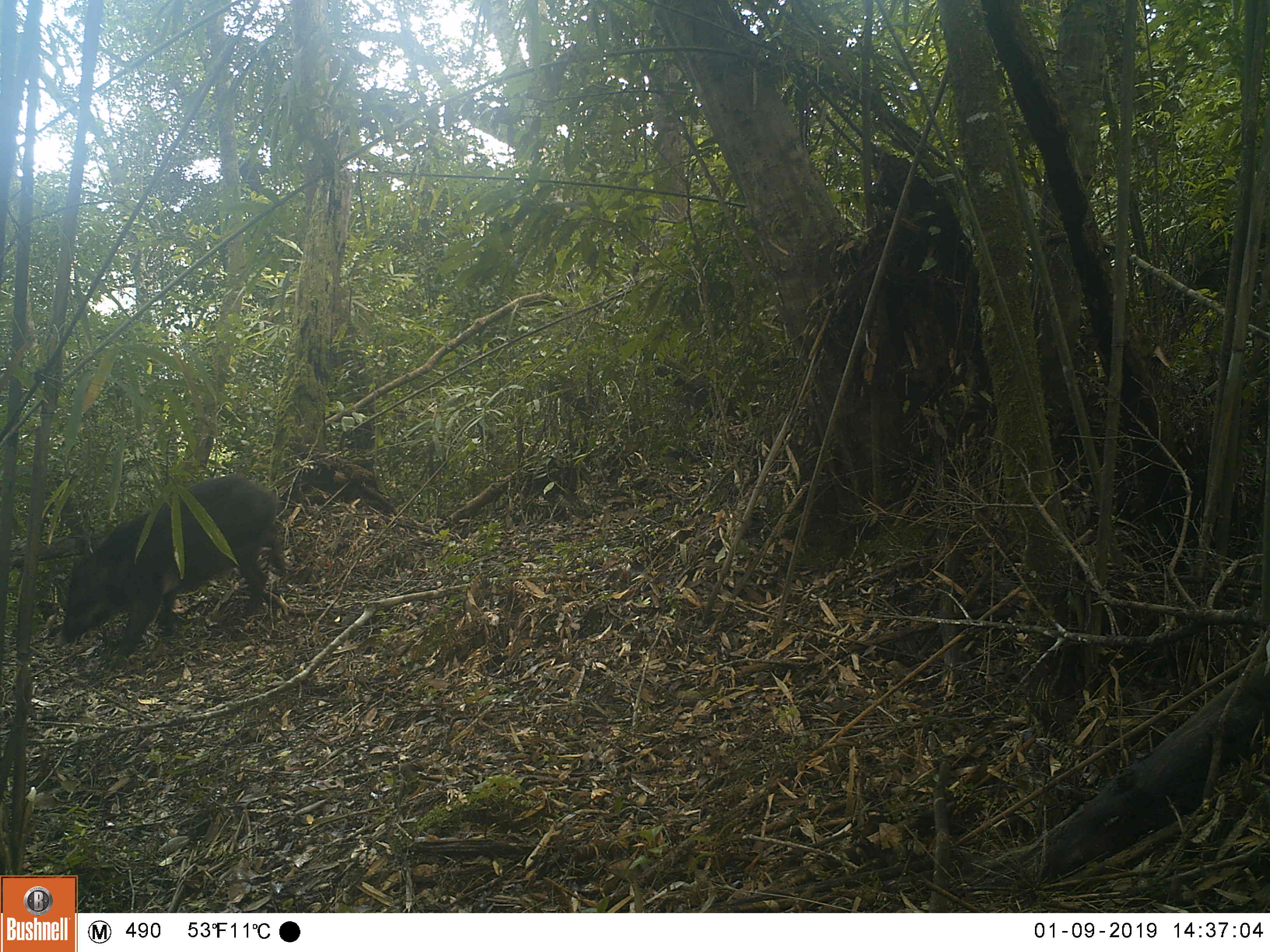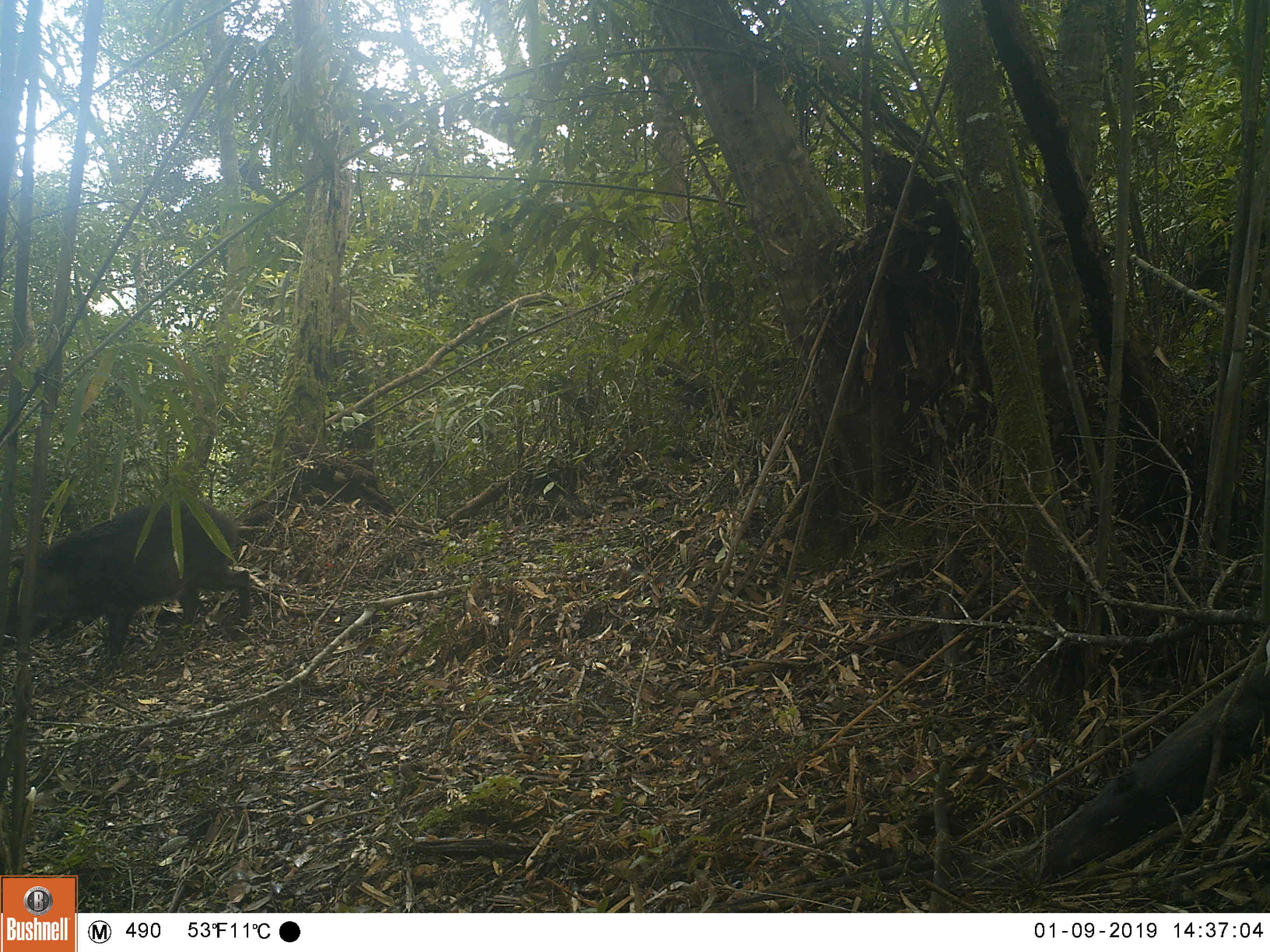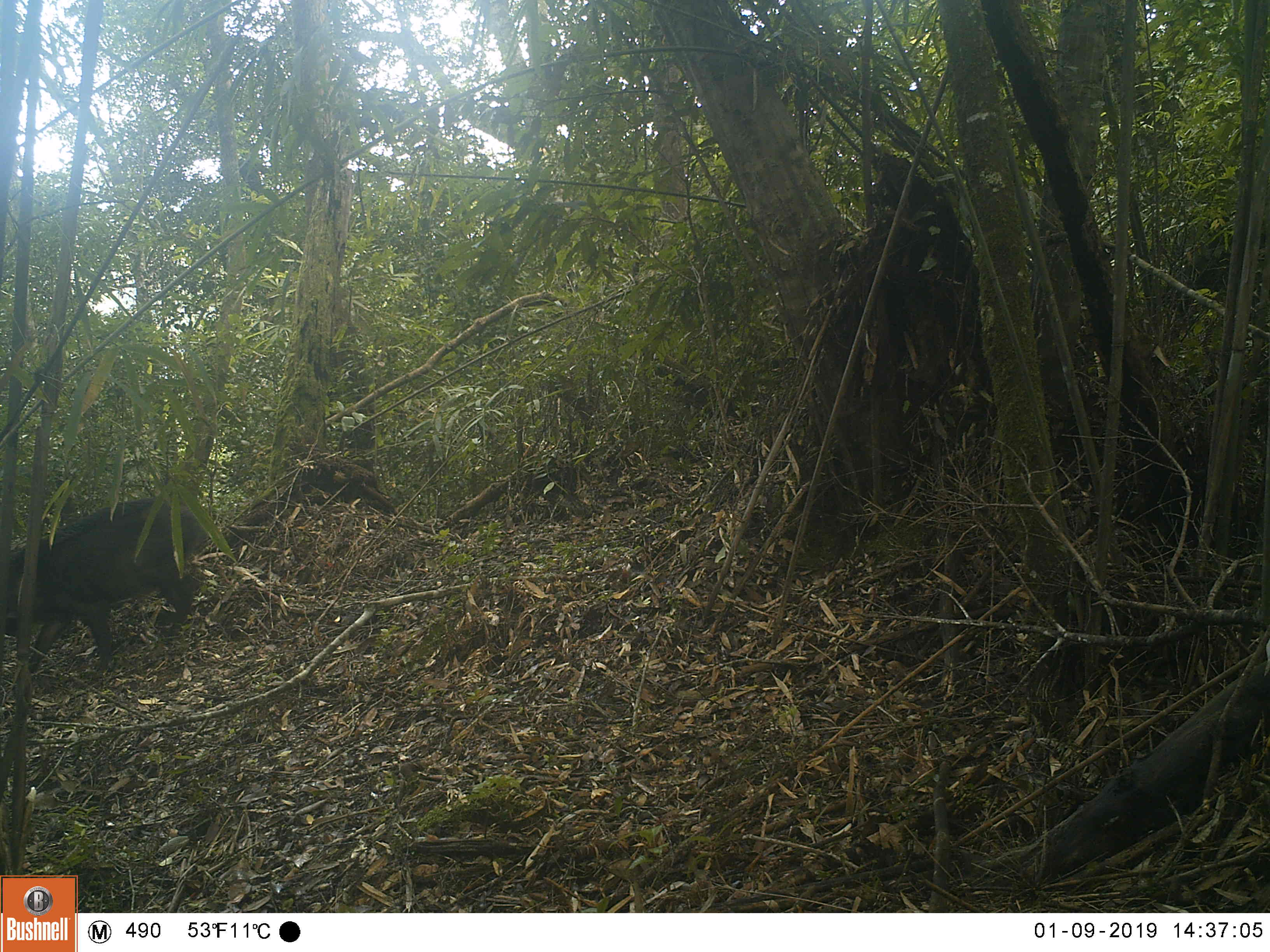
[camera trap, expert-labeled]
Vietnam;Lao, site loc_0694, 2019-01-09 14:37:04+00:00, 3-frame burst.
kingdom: Animalia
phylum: Chordata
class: Mammalia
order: Artiodactyla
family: Suidae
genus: Sus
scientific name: Sus scrofa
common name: eurasian wild pig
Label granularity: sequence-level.